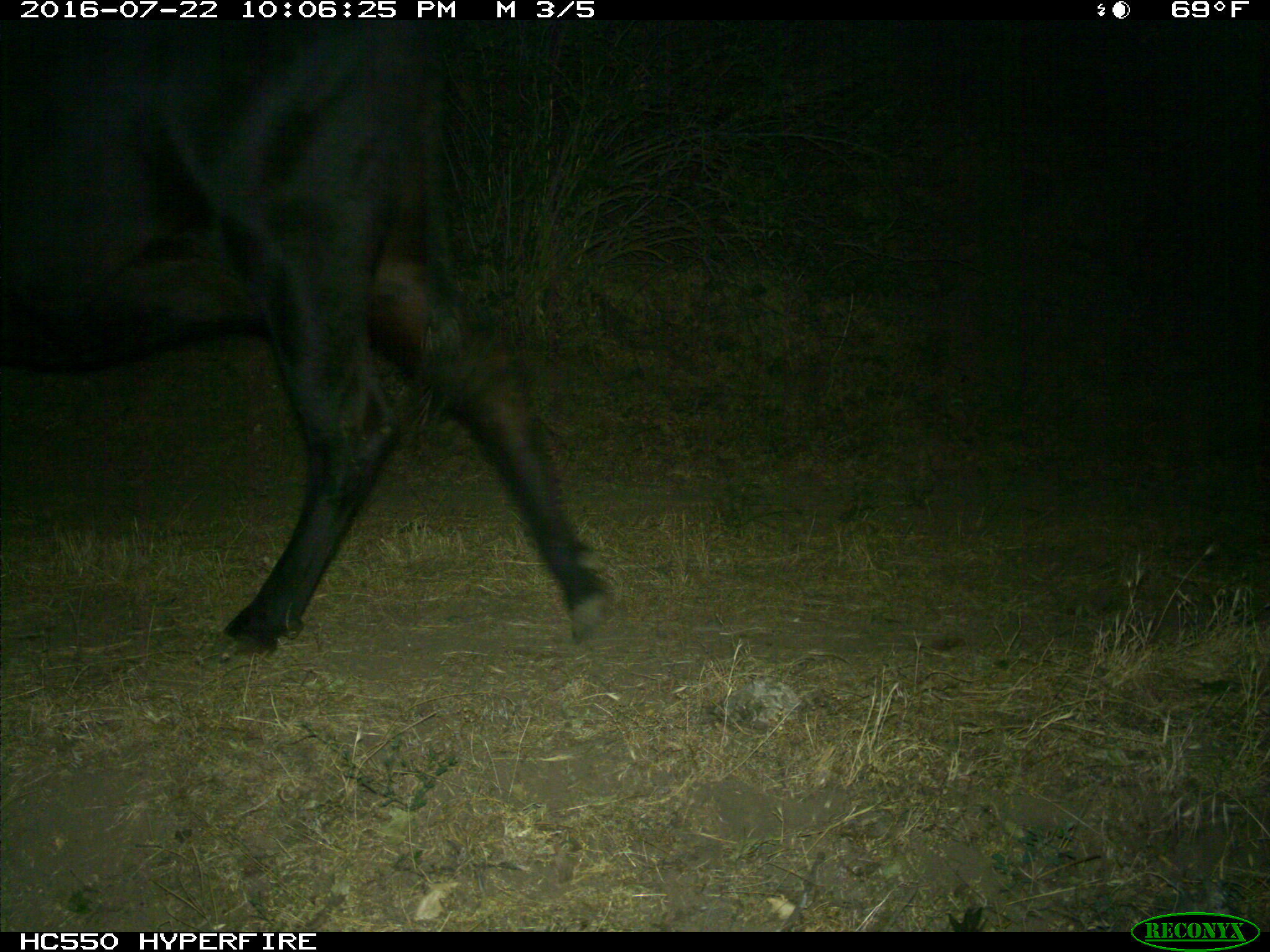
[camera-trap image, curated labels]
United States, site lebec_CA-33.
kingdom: Animalia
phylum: Chordata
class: Mammalia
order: Artiodactyla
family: Bovidae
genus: Bos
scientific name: Bos taurus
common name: domestic cow